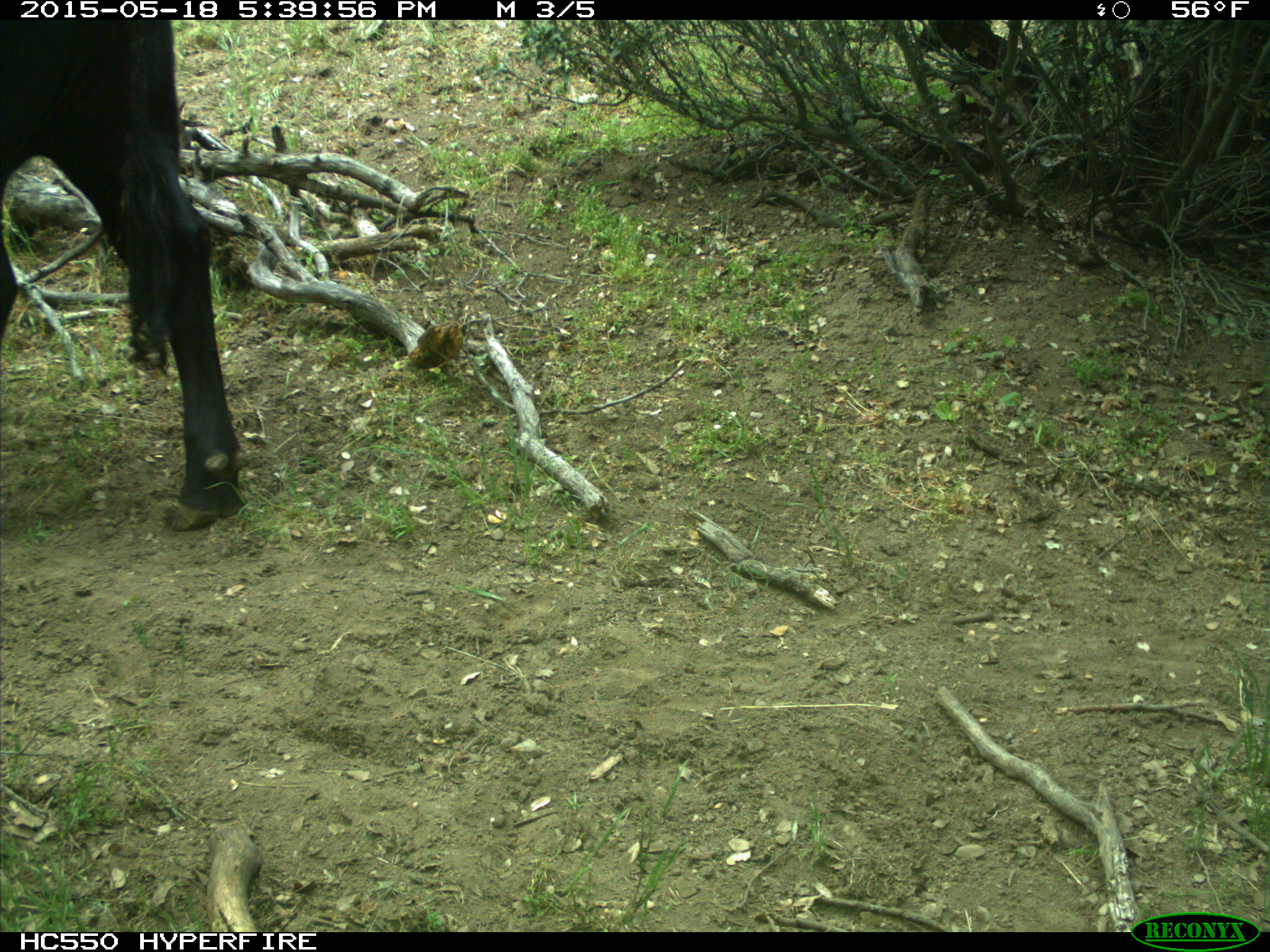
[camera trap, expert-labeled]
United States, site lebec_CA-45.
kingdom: Animalia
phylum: Chordata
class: Mammalia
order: Artiodactyla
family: Bovidae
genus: Bos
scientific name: Bos taurus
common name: domestic cow